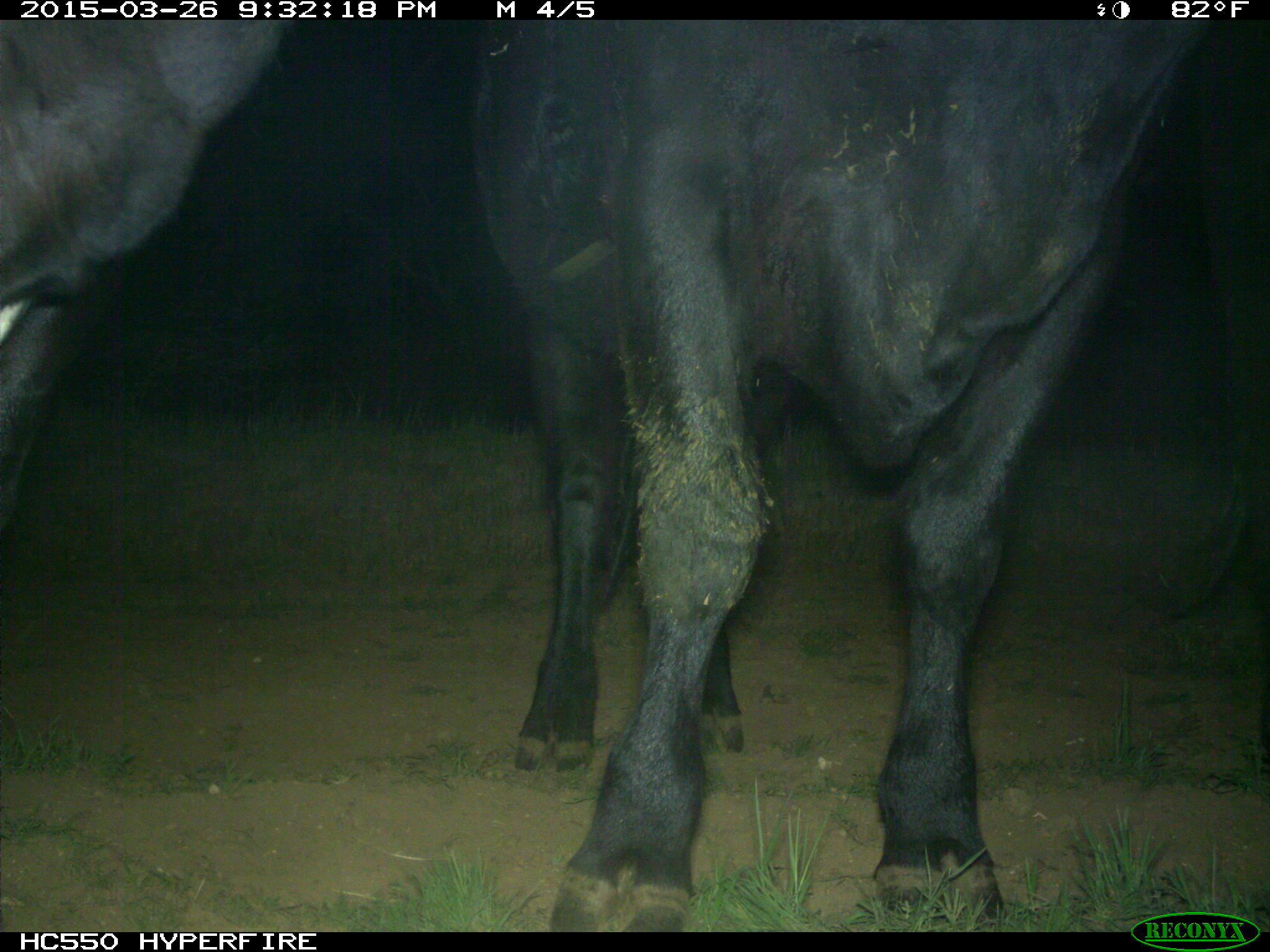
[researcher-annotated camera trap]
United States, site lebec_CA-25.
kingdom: Animalia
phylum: Chordata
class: Mammalia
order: Artiodactyla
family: Bovidae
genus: Bos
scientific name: Bos taurus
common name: domestic cow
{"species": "Bos taurus (domestic cow)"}